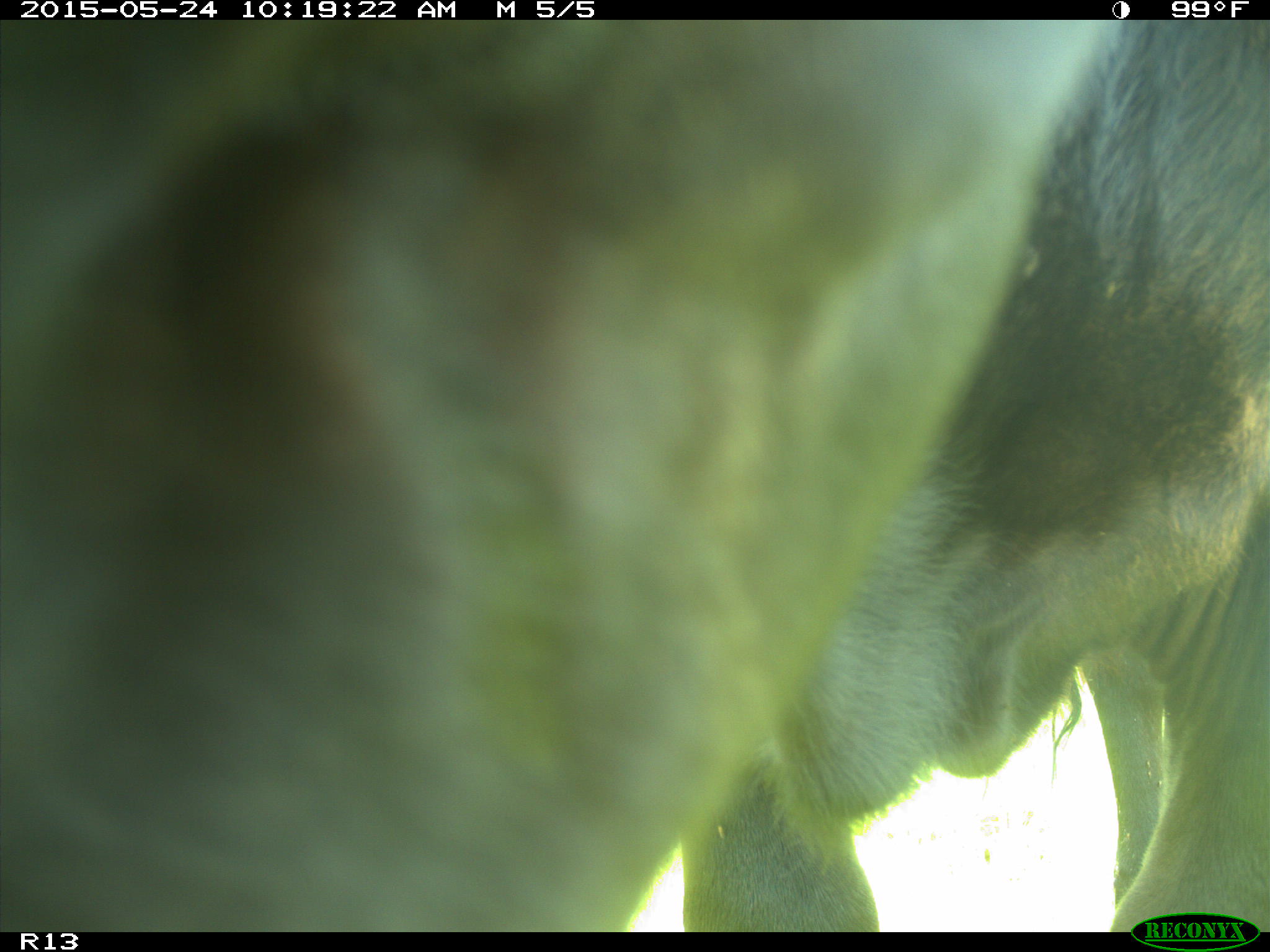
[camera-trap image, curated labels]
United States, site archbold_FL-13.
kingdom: Animalia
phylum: Chordata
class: Mammalia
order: Artiodactyla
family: Bovidae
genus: Bos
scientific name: Bos taurus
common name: domestic cow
Bos taurus (domestic cow).